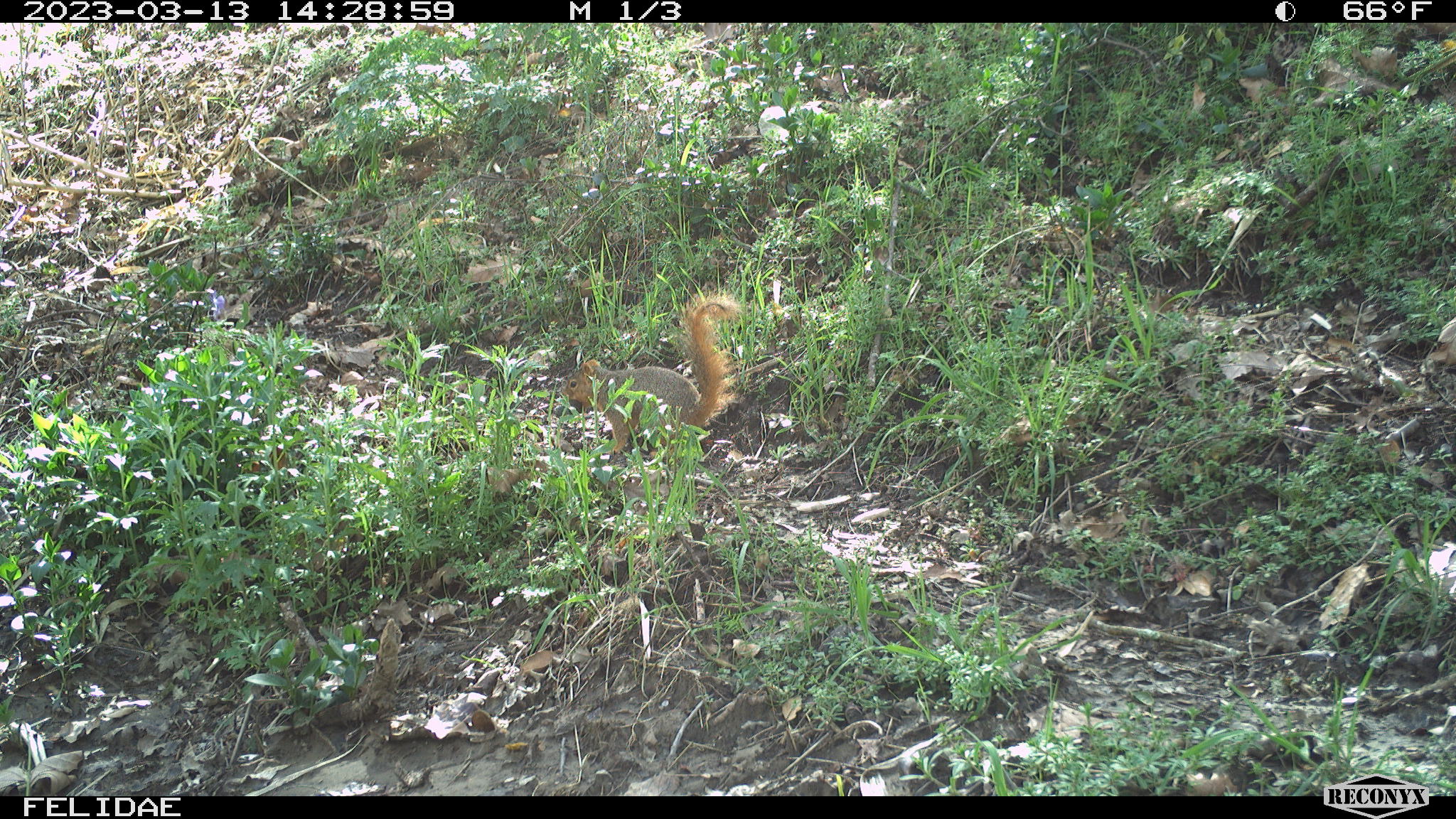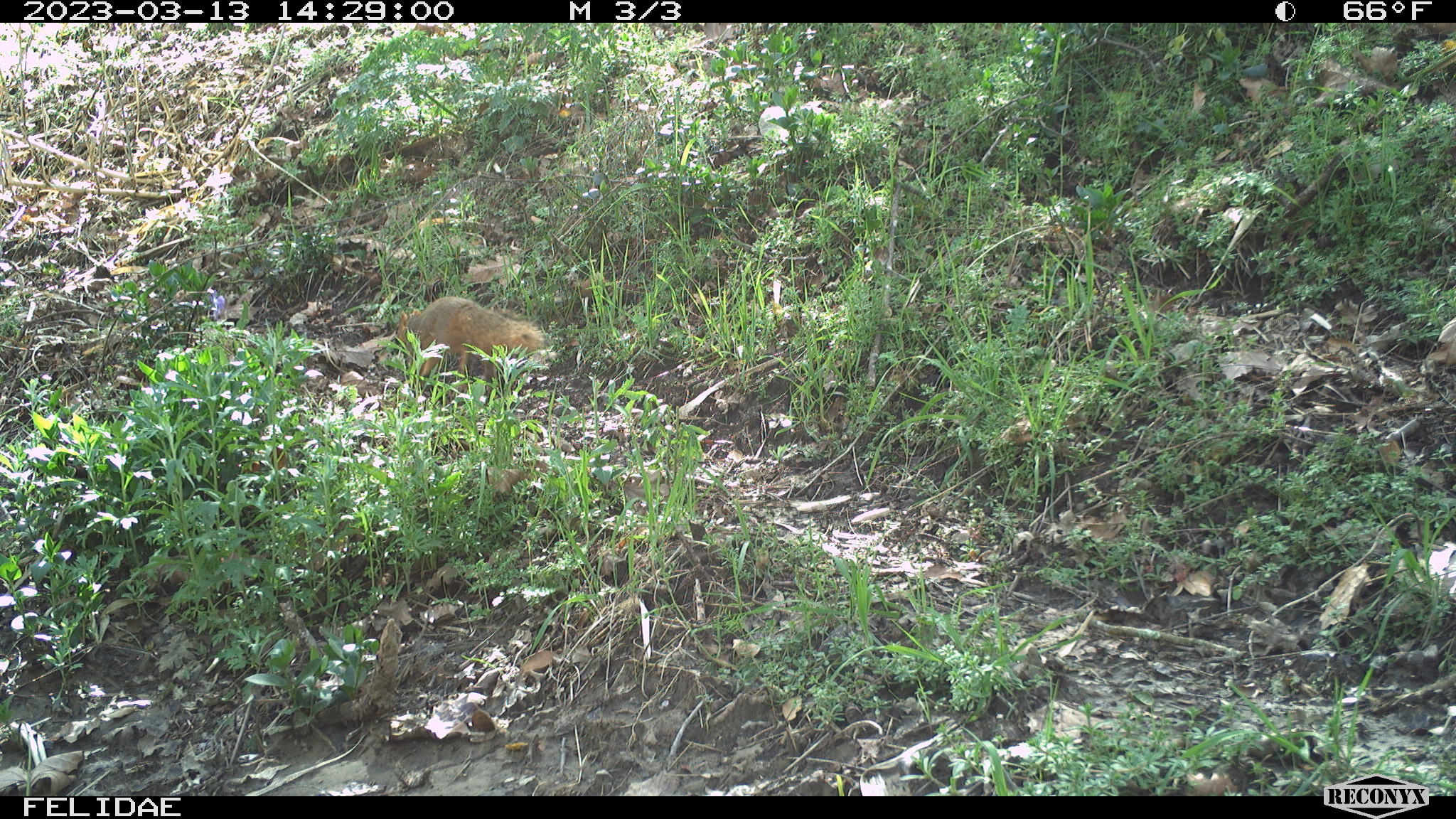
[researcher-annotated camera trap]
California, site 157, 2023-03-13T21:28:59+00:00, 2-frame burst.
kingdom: Animalia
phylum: Chordata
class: Mammalia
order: Rodentia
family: Sciuridae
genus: Sciurus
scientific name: Sciurus carolinensis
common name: eastern gray squirrel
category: eastern grey squirrel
Eastern grey squirrel (eastern gray squirrel) (Sciurus carolinensis).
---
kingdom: Animalia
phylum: Chordata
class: Mammalia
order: Rodentia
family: Sciuridae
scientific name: Sciuridae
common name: squirrel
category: unknown squirrel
Unknown squirrel (squirrel) (Sciuridae).